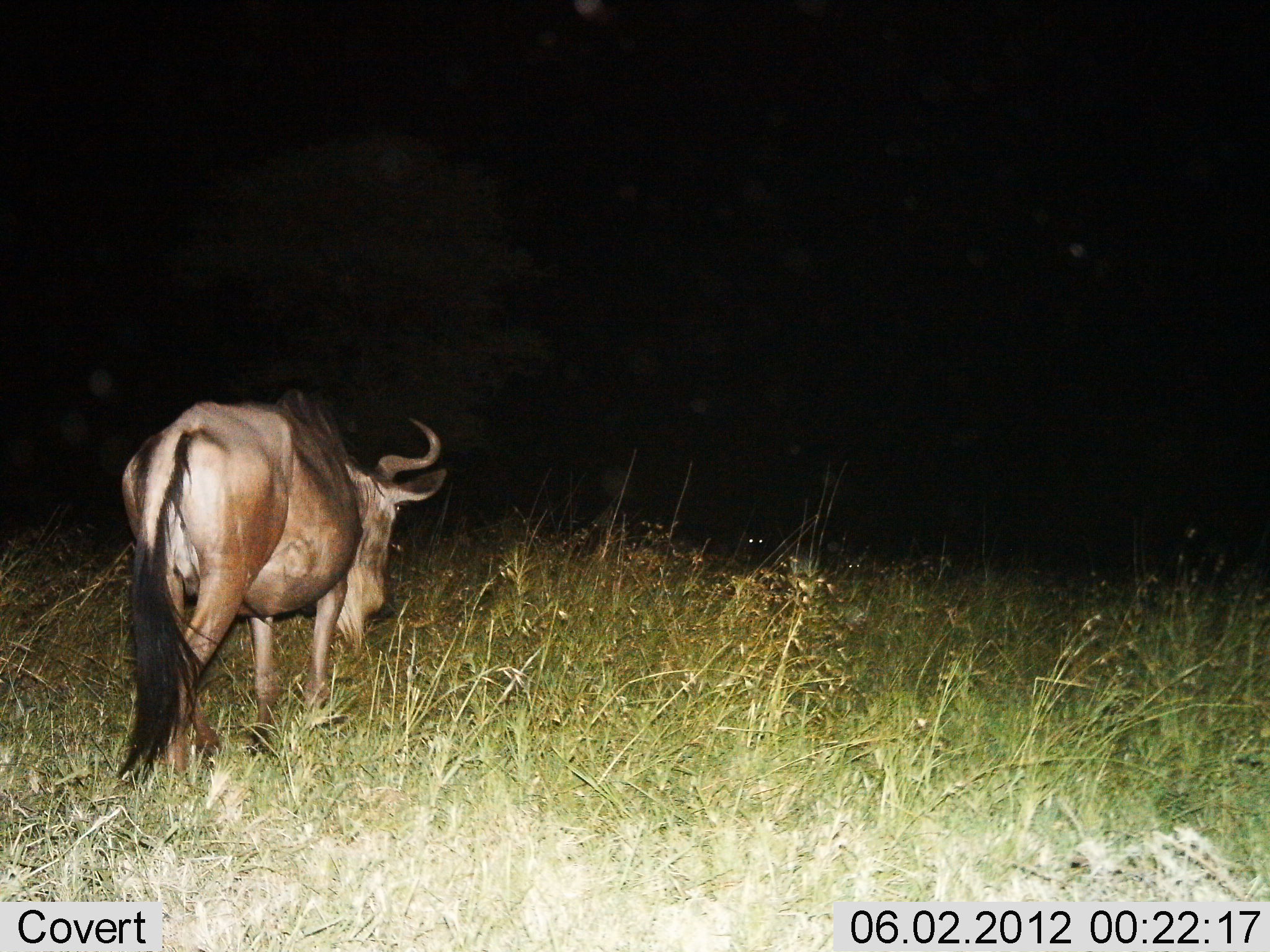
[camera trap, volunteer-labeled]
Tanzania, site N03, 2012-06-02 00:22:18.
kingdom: Animalia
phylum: Chordata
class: Mammalia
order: Artiodactyla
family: Bovidae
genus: Connochaetes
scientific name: Connochaetes taurinus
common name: blue wildebeest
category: wildebeest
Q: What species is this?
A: Wildebeest (blue wildebeest) (Connochaetes taurinus).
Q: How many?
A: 1.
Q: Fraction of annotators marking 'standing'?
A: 50%.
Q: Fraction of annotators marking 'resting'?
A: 0%.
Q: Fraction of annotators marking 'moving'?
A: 70%.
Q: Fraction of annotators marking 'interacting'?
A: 0%.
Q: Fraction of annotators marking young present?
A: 0%.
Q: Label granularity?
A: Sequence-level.